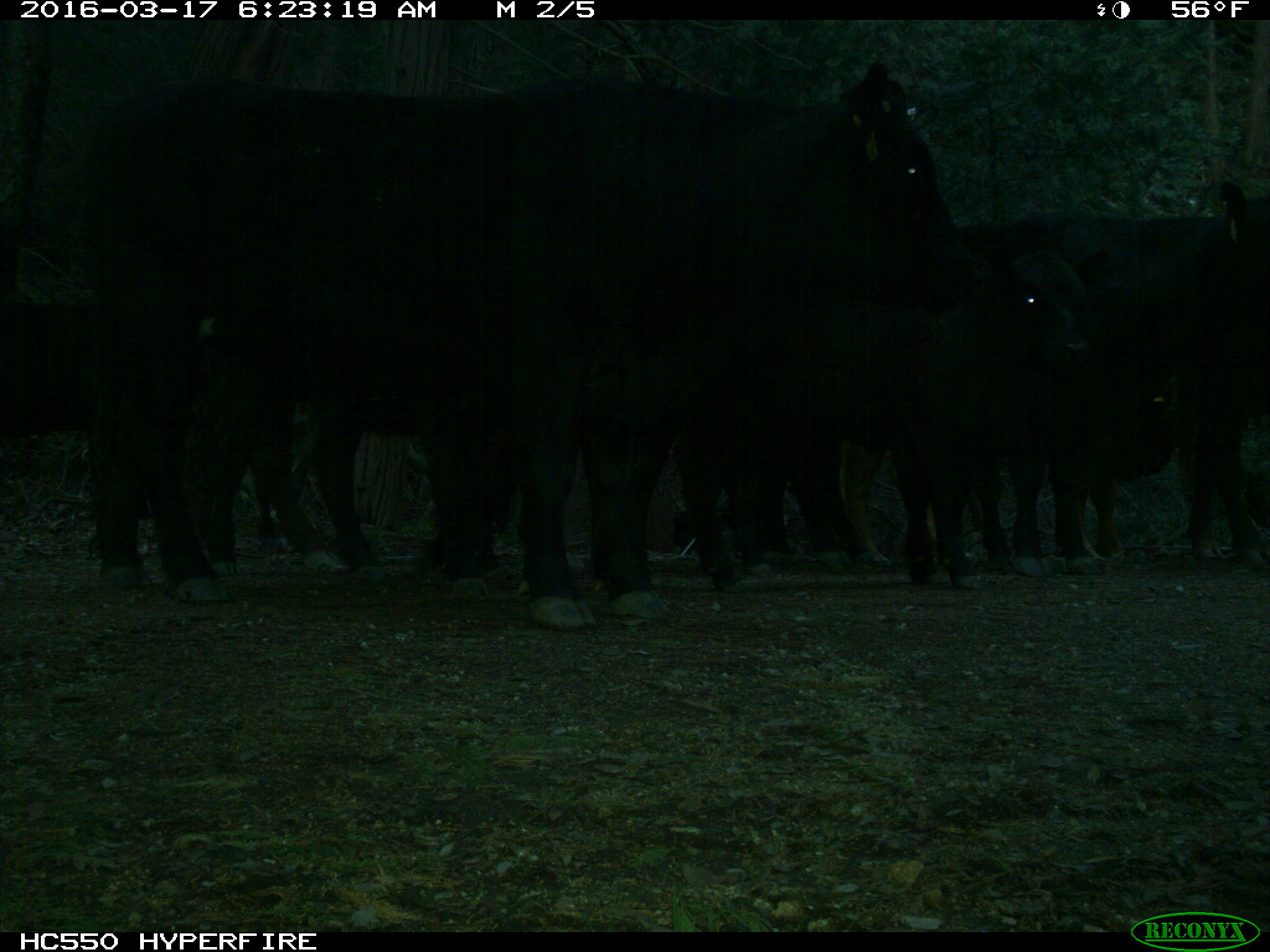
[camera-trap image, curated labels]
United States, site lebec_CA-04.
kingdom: Animalia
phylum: Chordata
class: Mammalia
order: Artiodactyla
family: Bovidae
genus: Bos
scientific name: Bos taurus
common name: domestic cow